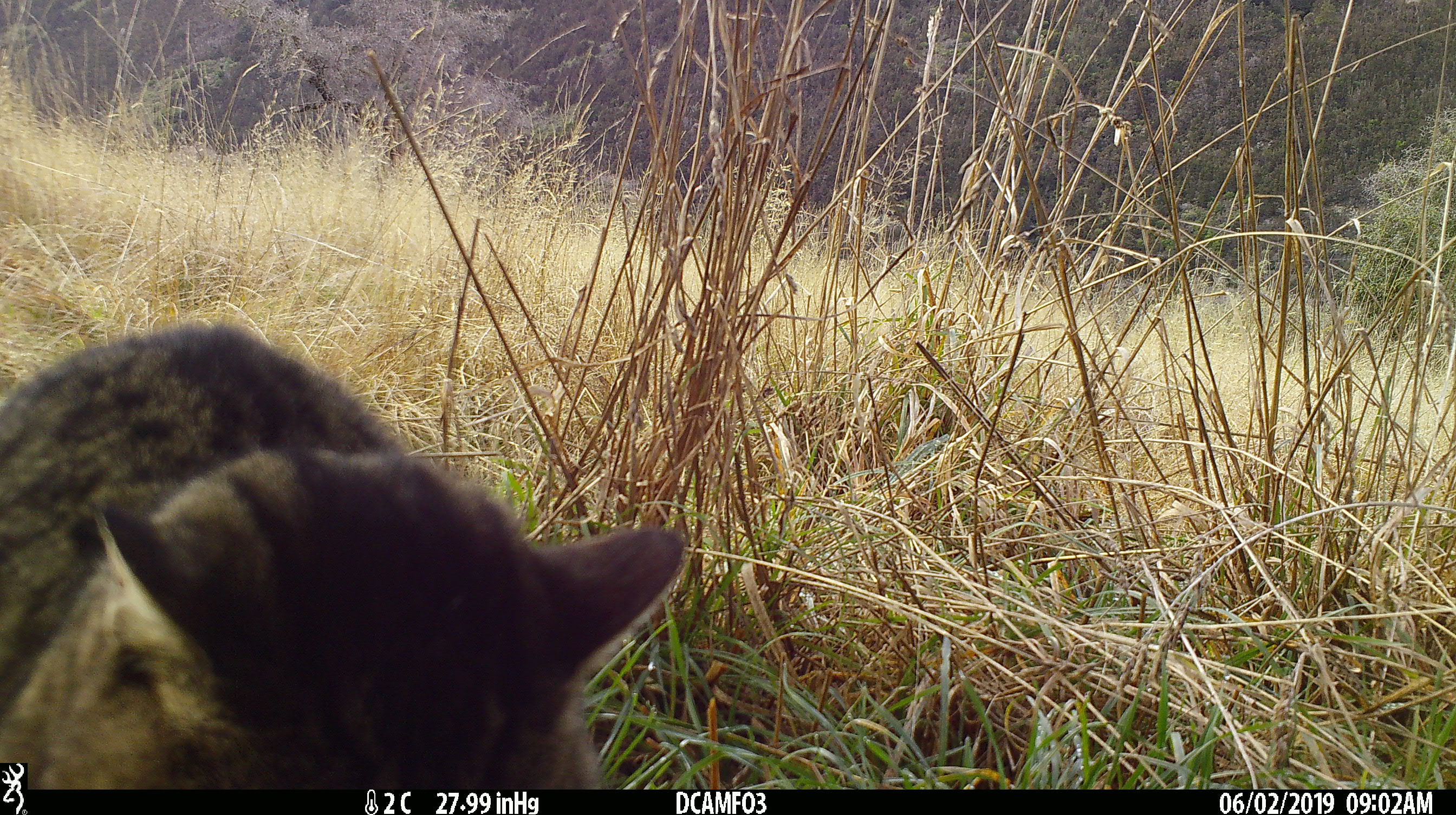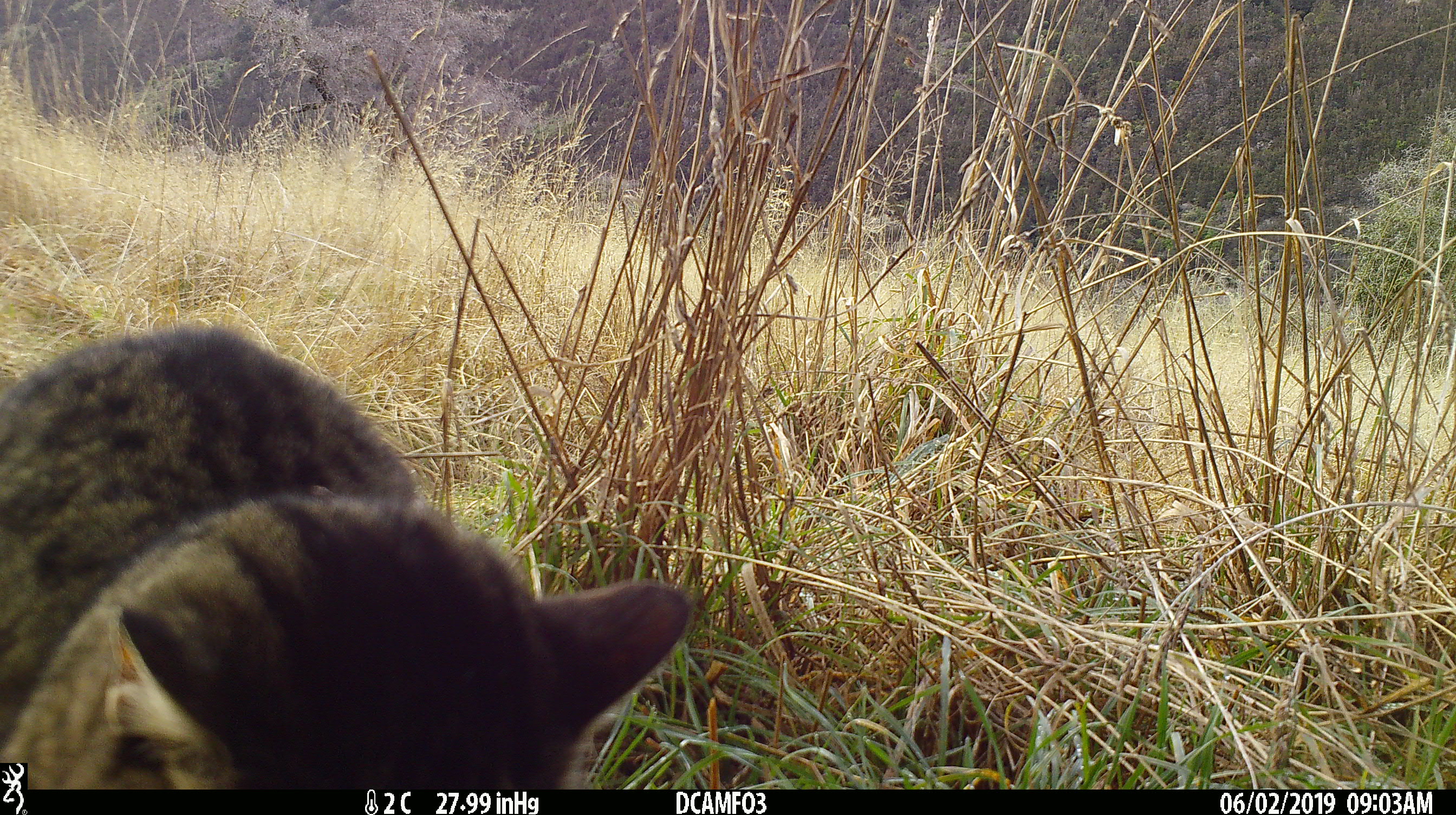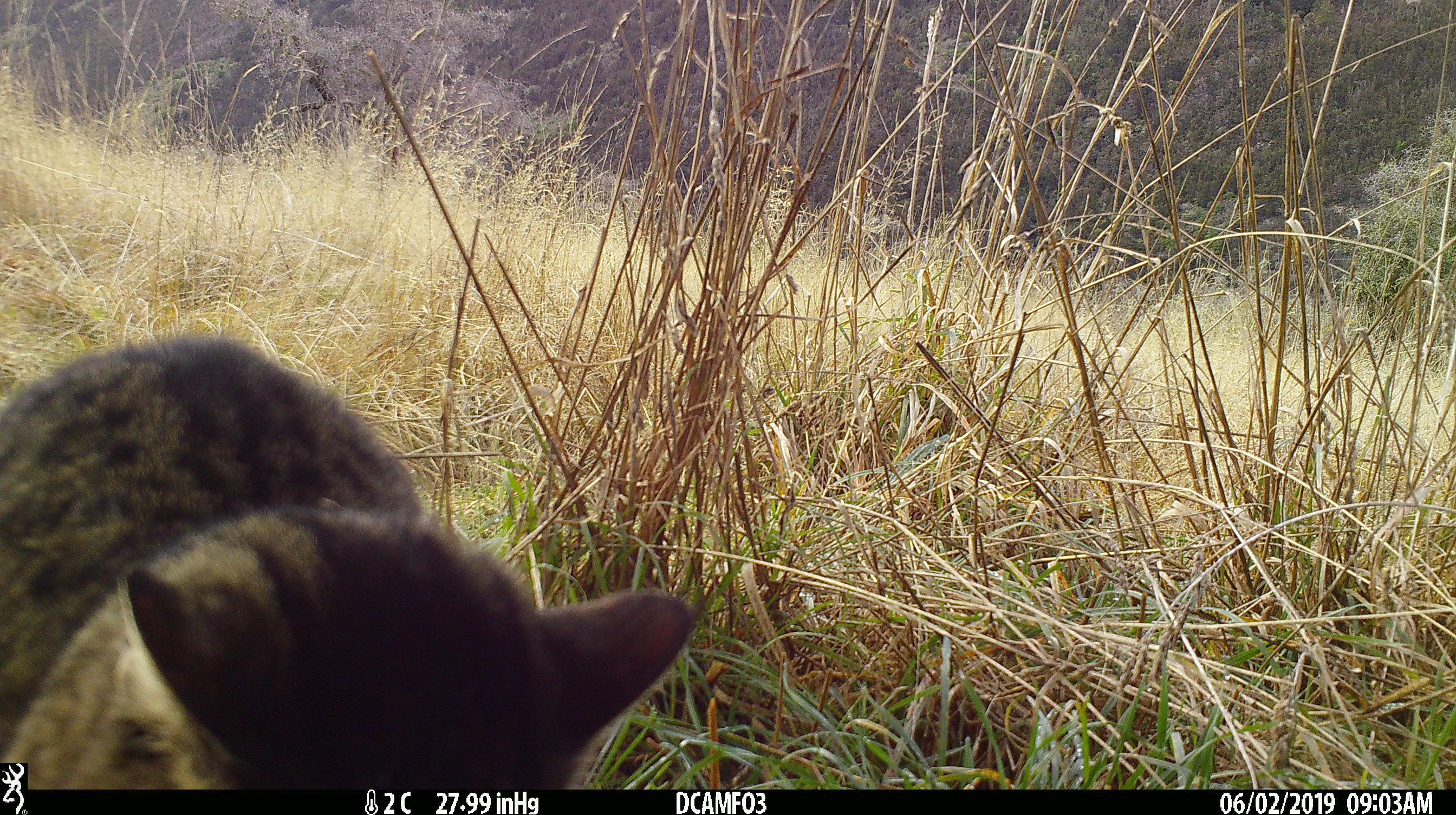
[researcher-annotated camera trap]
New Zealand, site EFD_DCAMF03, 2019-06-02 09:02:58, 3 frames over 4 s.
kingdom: Animalia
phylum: Chordata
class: Mammalia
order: Carnivora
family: Felidae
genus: Felis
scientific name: Felis catus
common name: domestic cat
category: cat